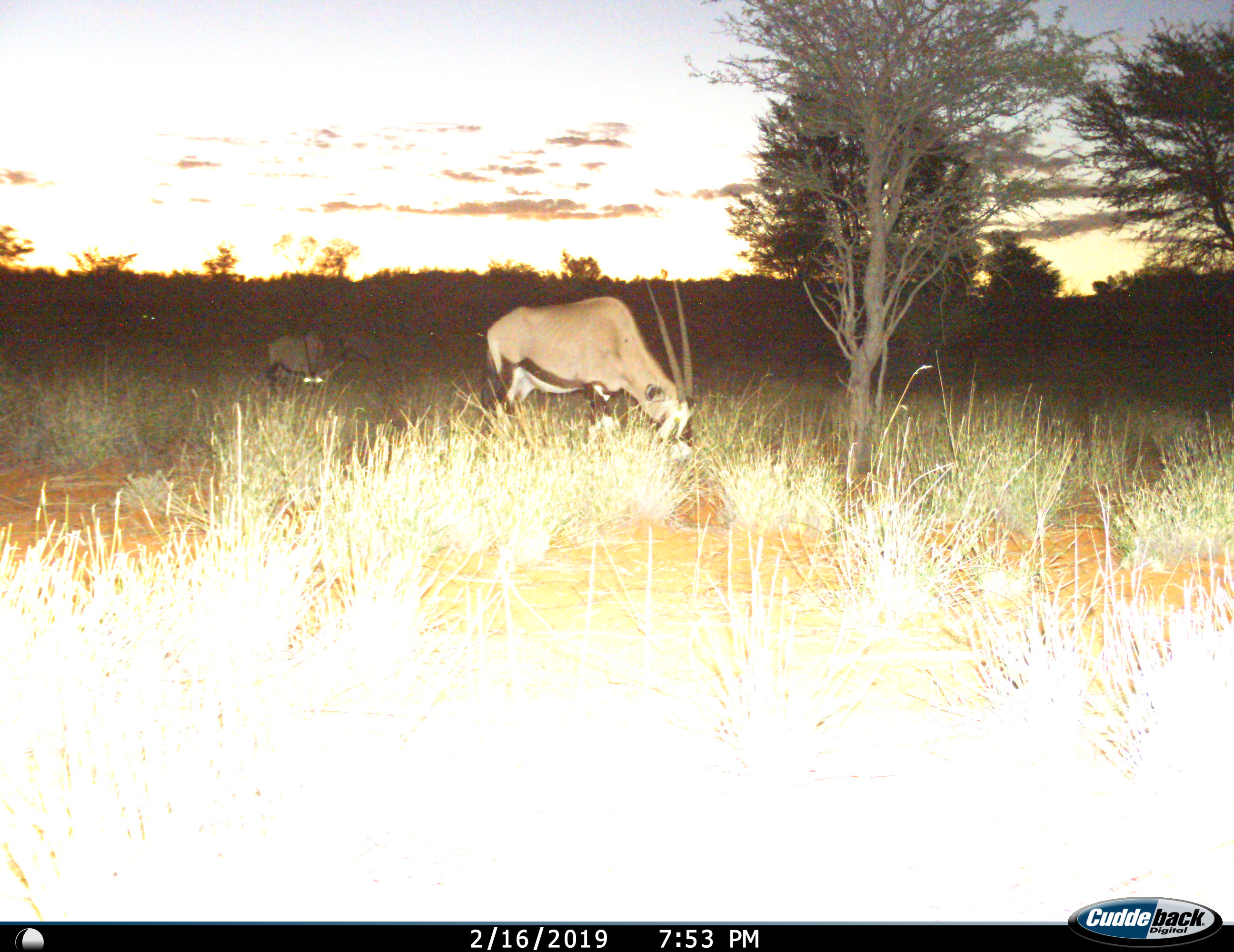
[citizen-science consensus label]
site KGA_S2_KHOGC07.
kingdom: Animalia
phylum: Chordata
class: Mammalia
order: Artiodactyla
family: Bovidae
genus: Oryx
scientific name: Oryx gazella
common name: gemsbok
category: oryx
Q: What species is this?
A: Oryx (gemsbok) (Oryx gazella).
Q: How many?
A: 2.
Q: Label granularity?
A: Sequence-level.